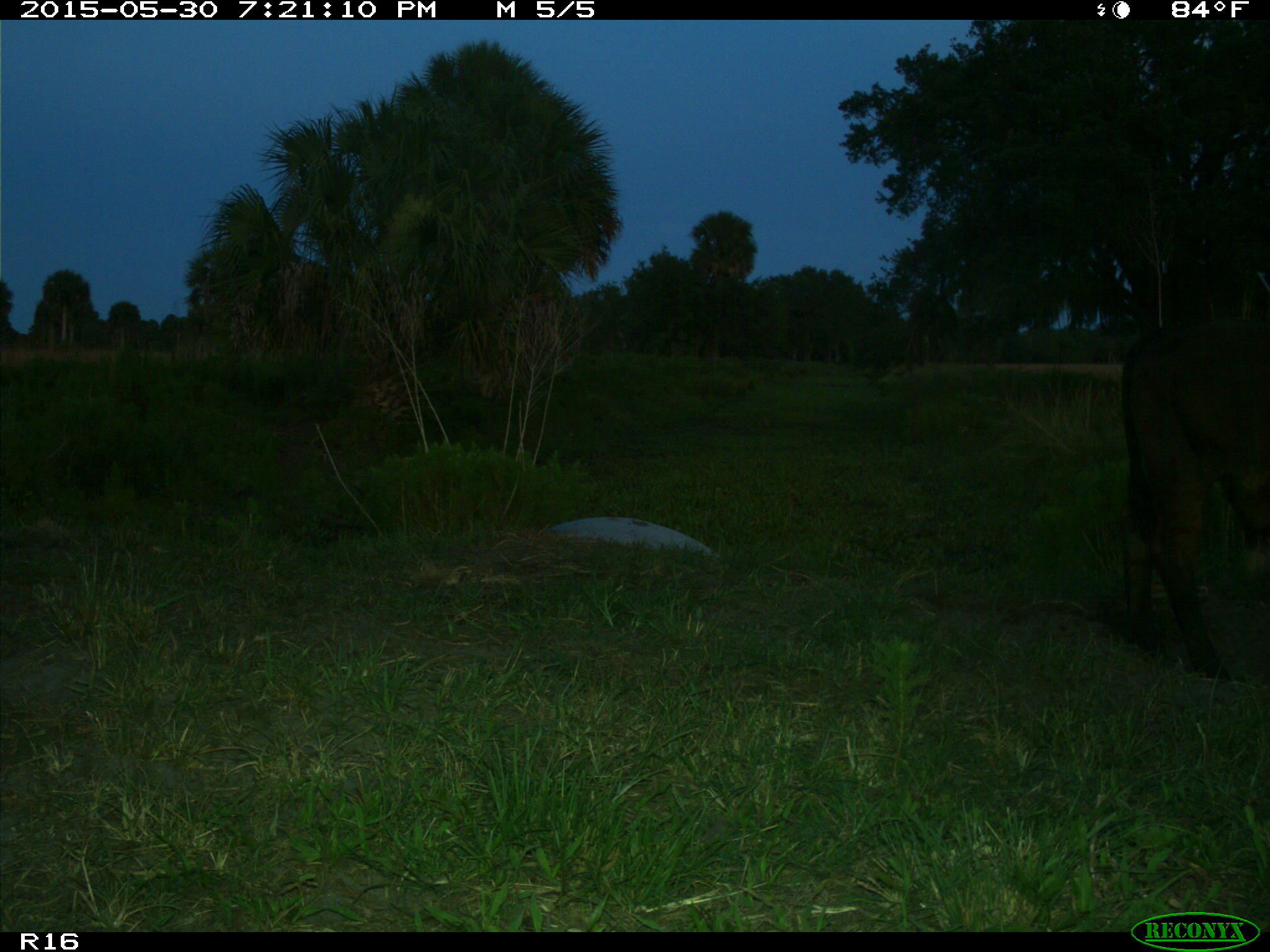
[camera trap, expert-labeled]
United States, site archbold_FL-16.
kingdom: Animalia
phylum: Chordata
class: Mammalia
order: Artiodactyla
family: Bovidae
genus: Bos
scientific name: Bos taurus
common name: domestic cow